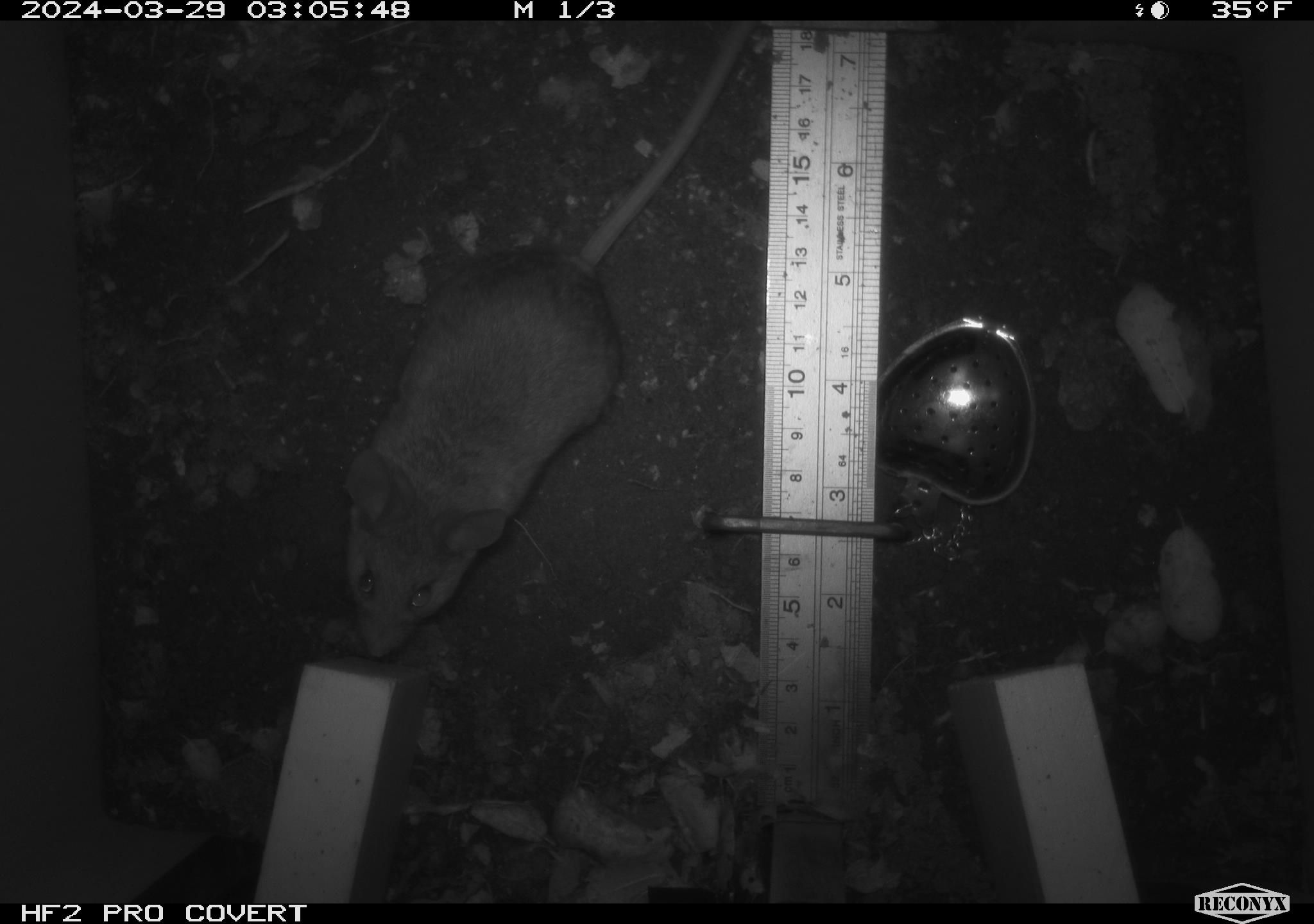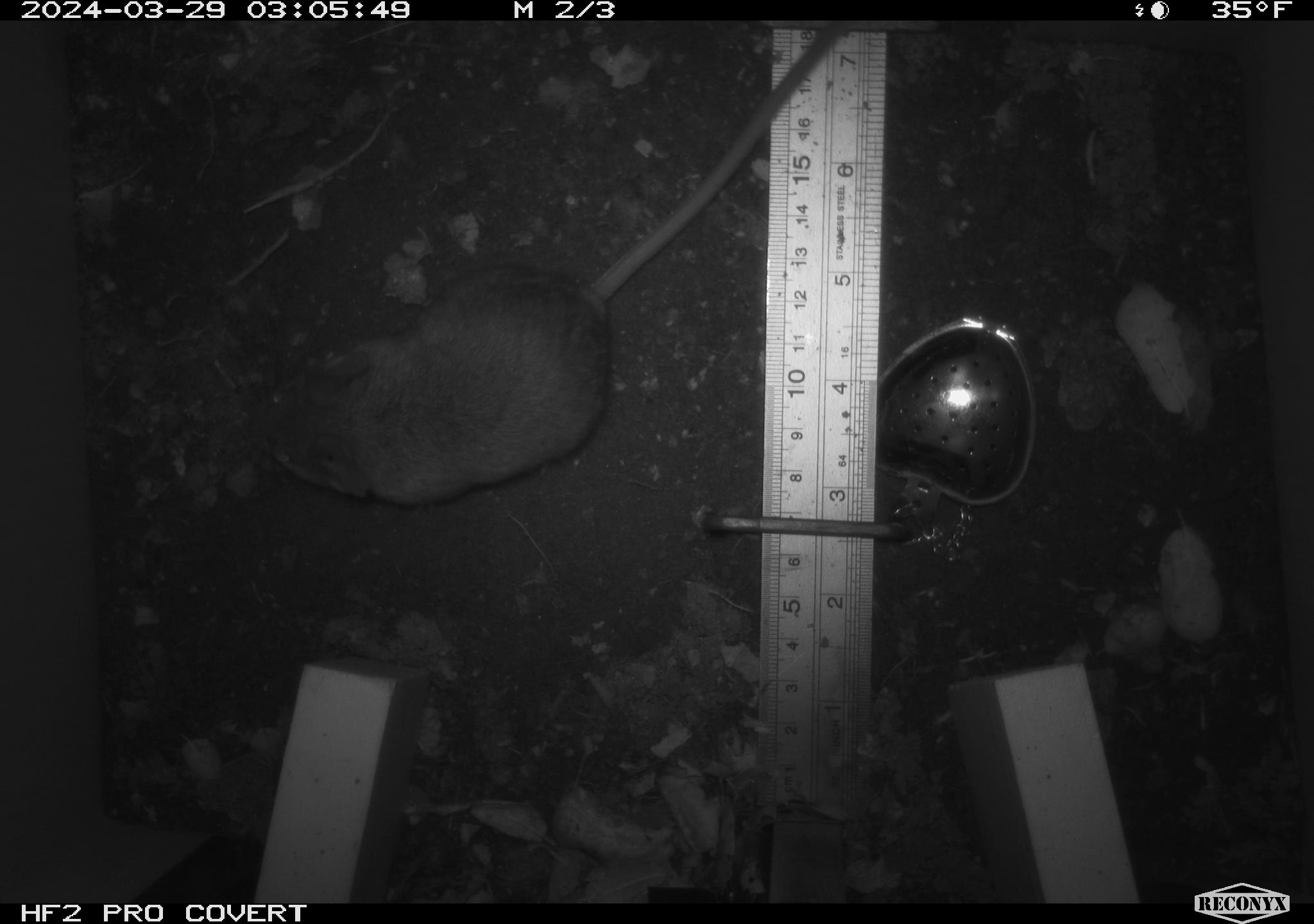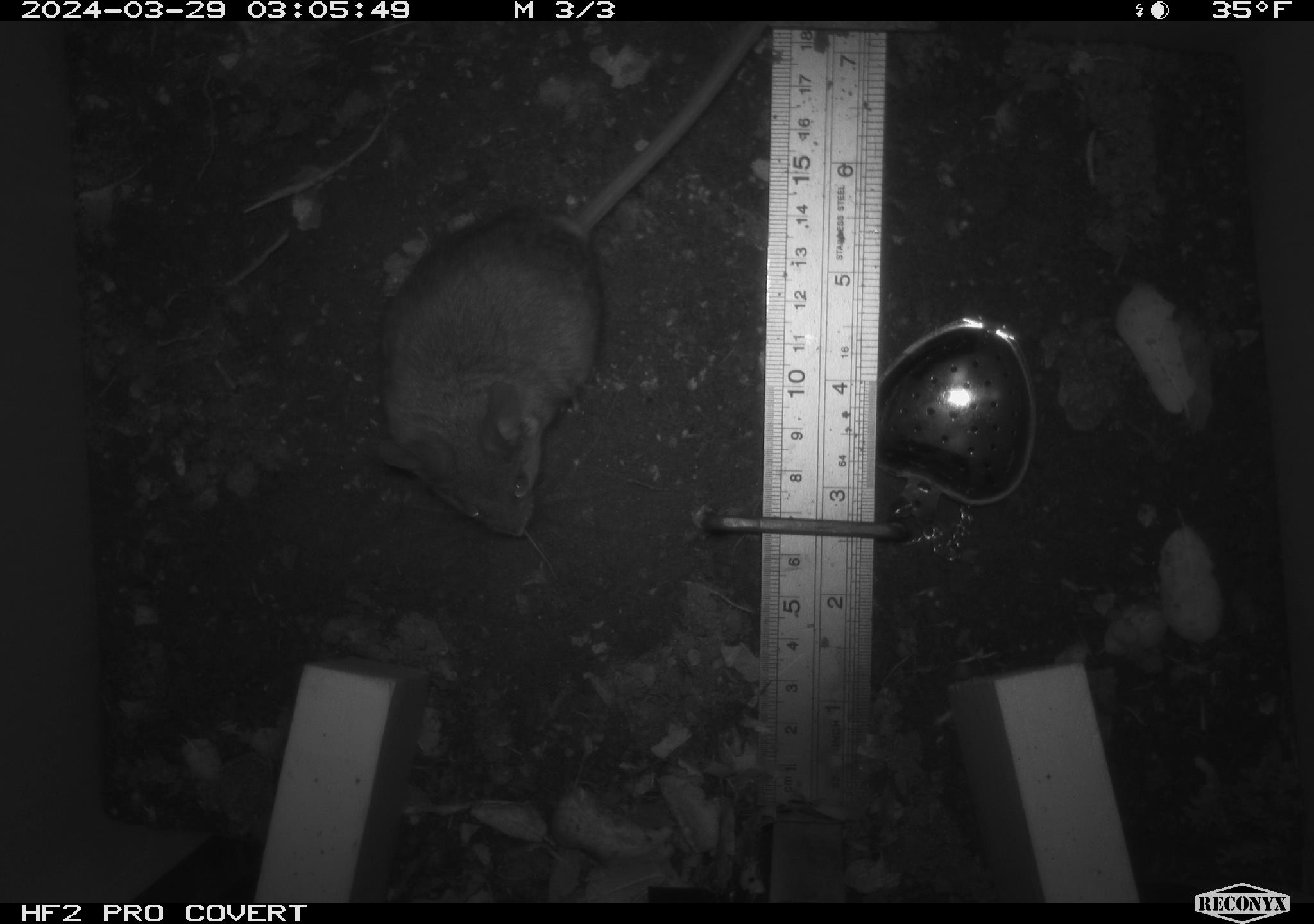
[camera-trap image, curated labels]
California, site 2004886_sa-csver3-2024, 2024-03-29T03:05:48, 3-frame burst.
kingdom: Animalia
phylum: Chordata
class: Mammalia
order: Rodentia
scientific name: Rodentia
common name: rodent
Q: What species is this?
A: Rodent (Rodentia).